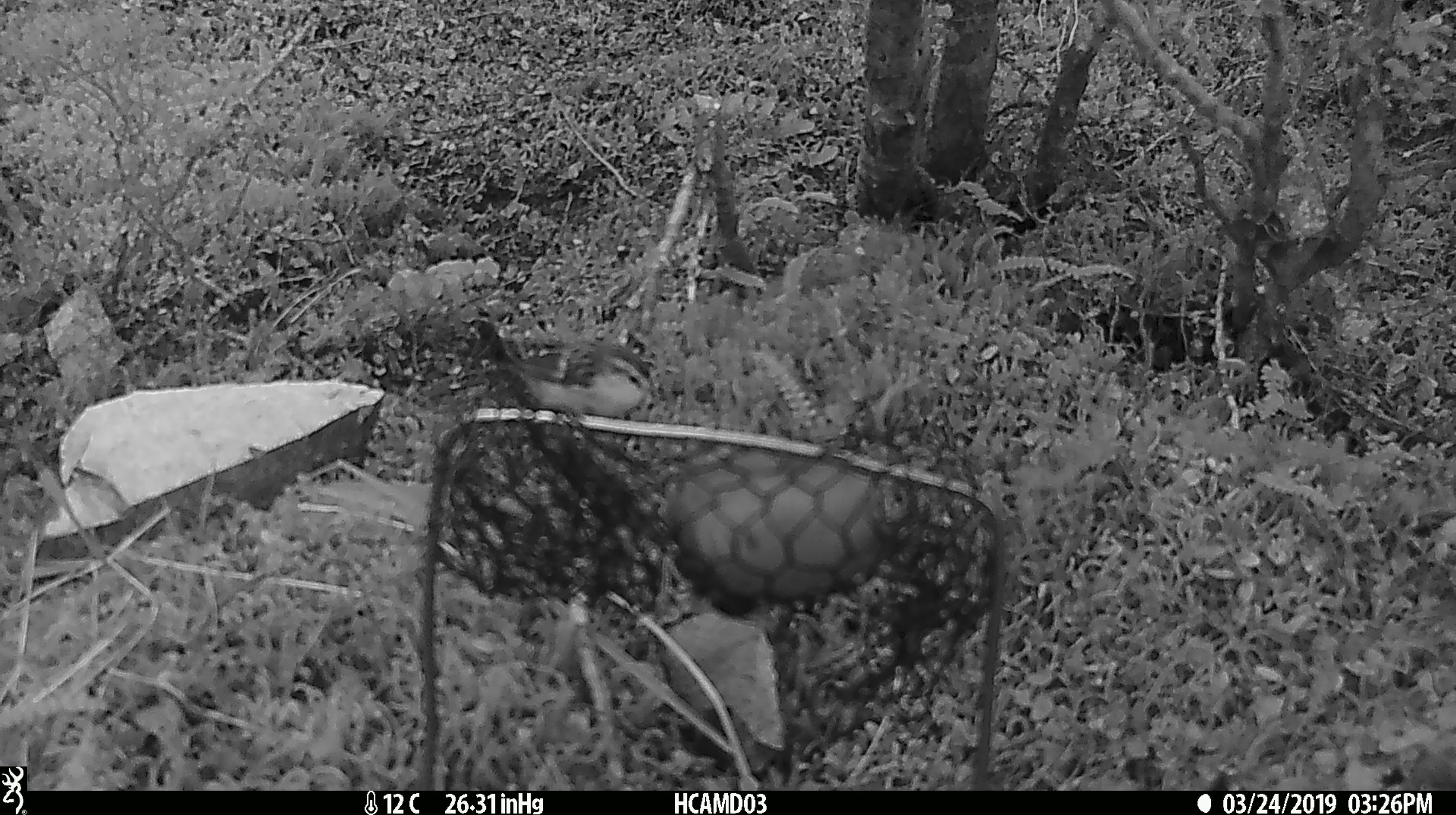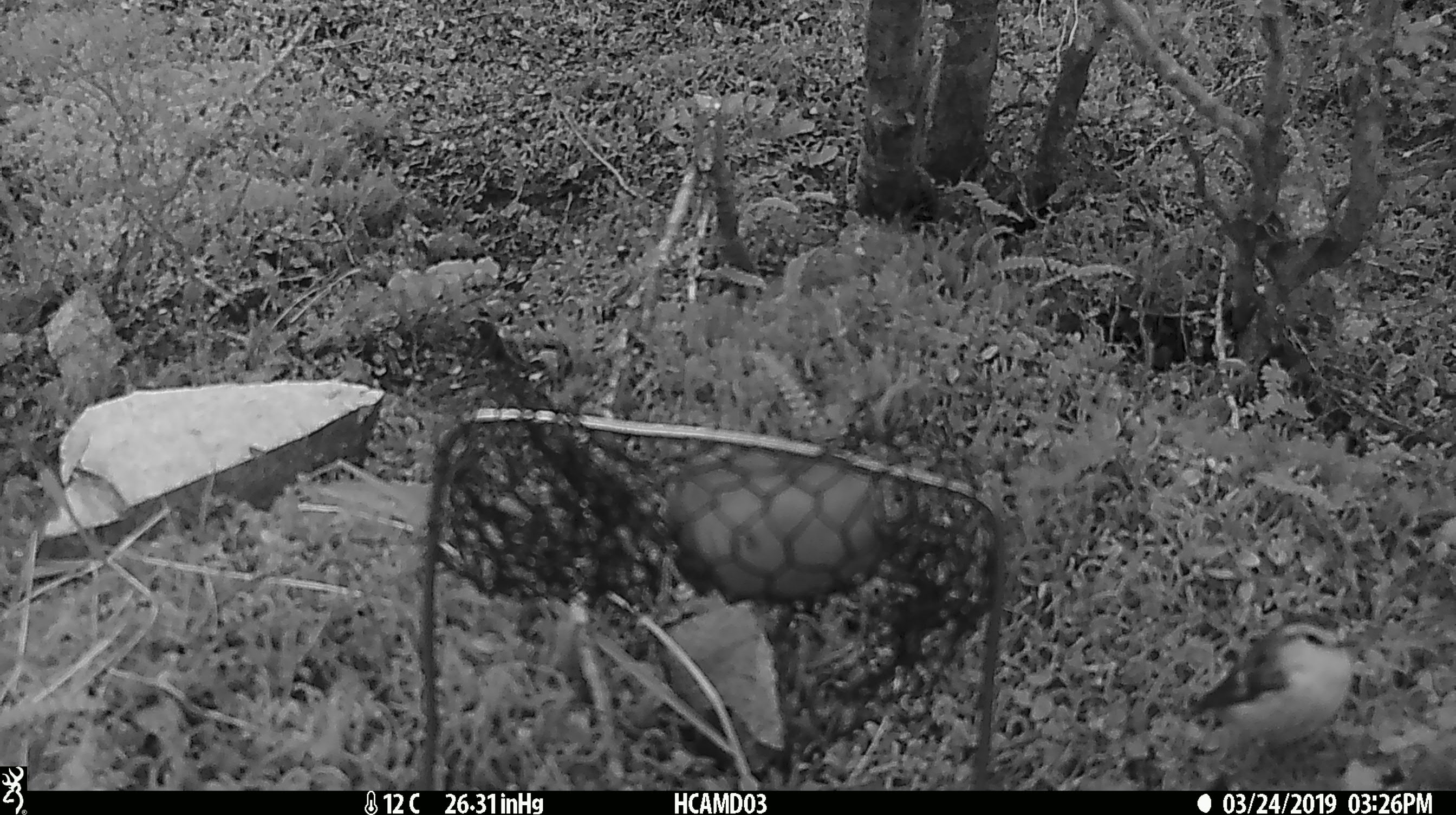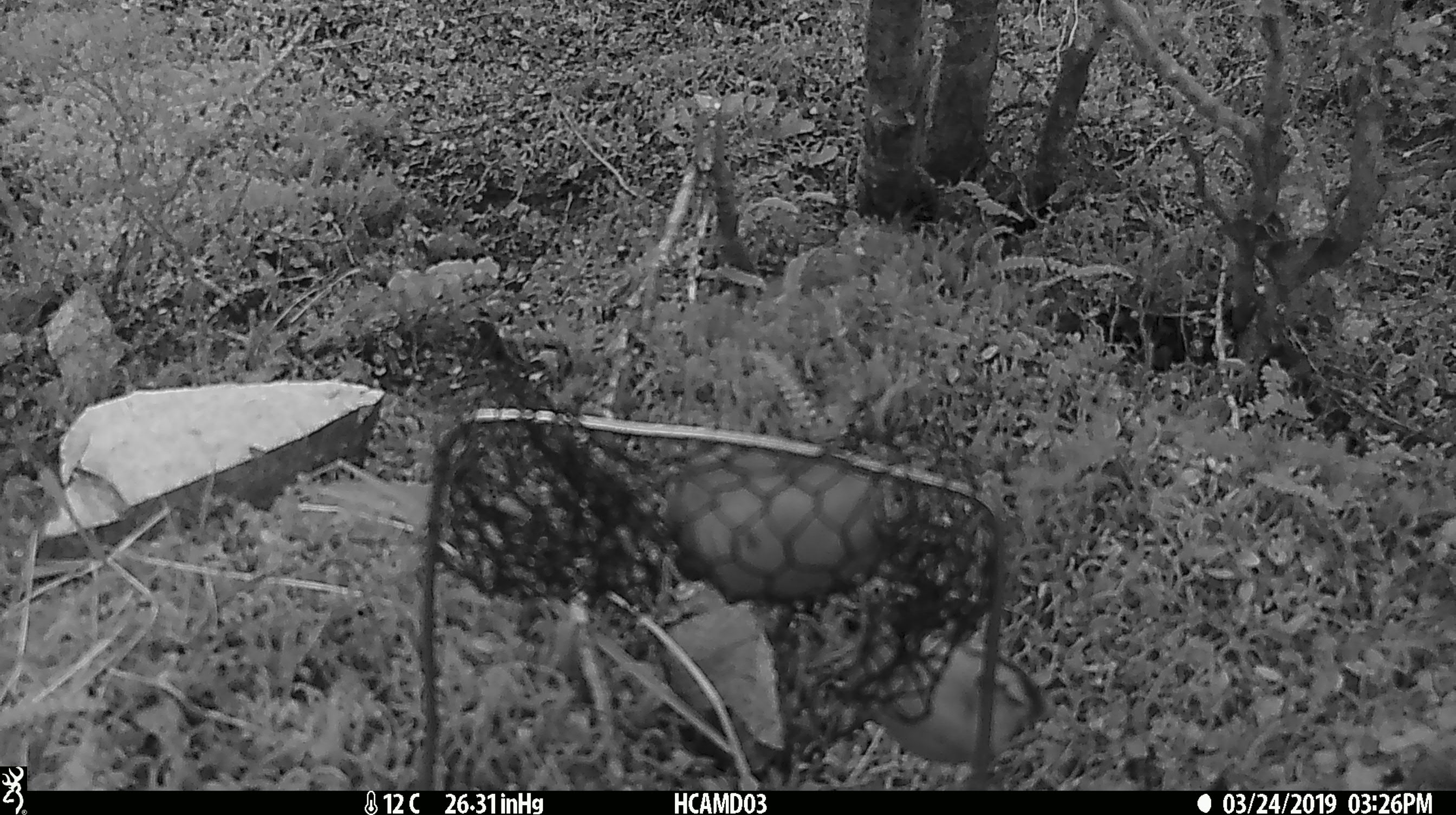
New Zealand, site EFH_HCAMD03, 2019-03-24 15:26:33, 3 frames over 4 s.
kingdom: Animalia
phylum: Chordata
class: Aves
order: Passeriformes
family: Acanthisittidae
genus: Acanthisitta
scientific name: Acanthisitta chloris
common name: rifleman